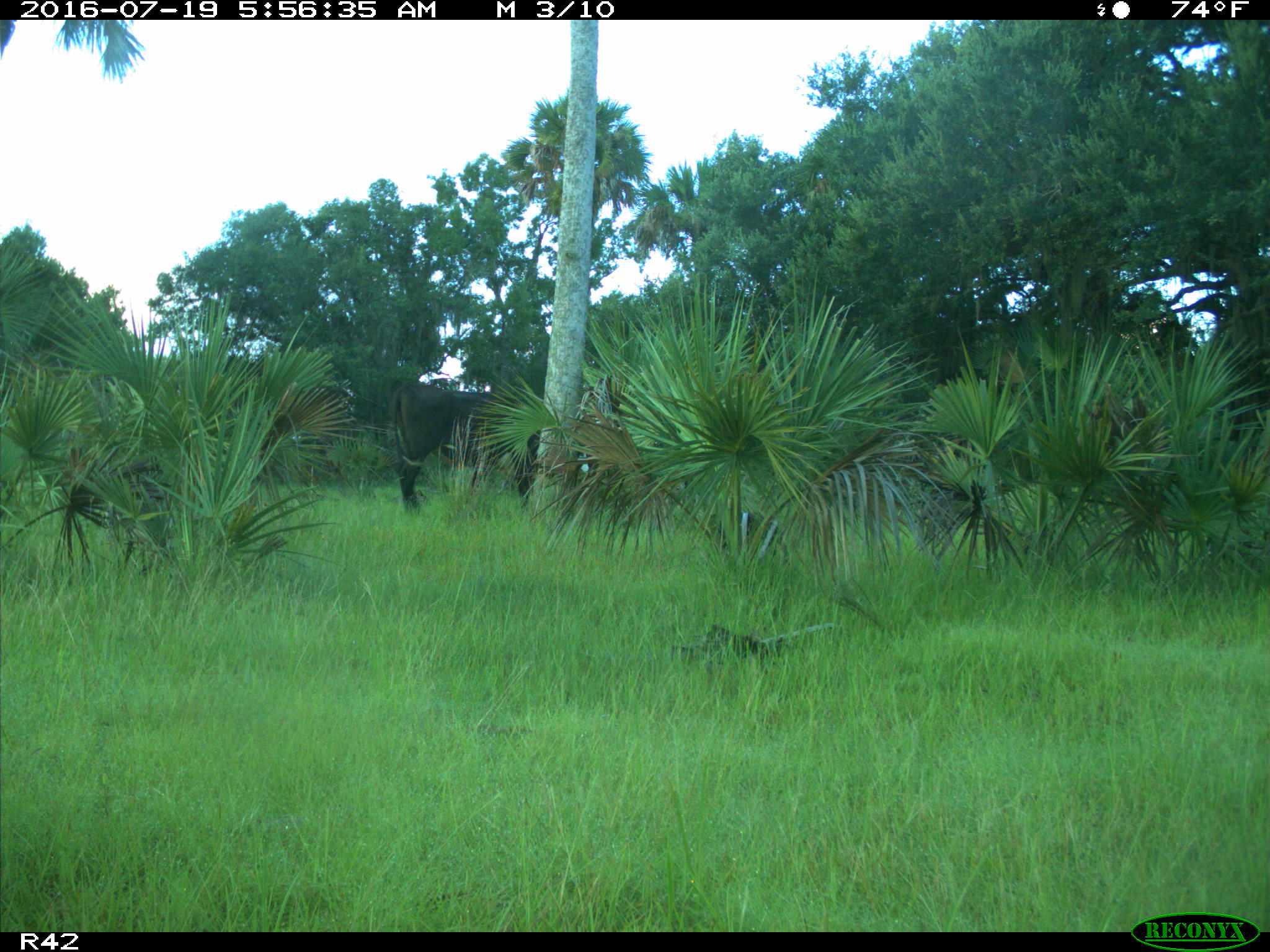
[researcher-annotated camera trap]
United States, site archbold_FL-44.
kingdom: Animalia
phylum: Chordata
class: Mammalia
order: Artiodactyla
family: Bovidae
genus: Bos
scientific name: Bos taurus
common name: domestic cow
Bos taurus (domestic cow).